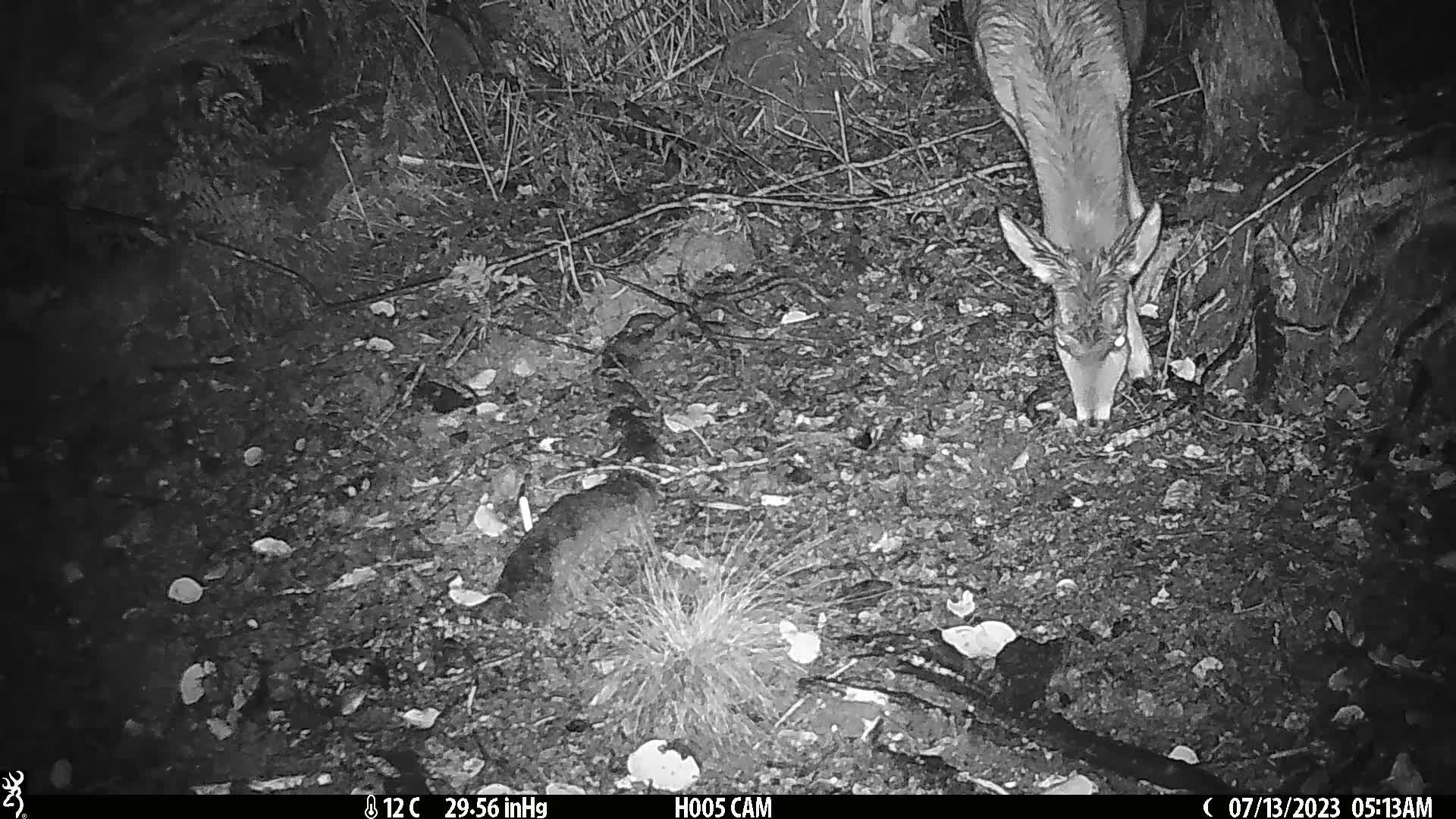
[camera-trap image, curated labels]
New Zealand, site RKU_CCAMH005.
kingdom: Animalia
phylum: Chordata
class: Mammalia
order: Artiodactyla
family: Cervidae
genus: Odocoileus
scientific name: Odocoileus virginianus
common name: white-tailed deer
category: white tailed deer